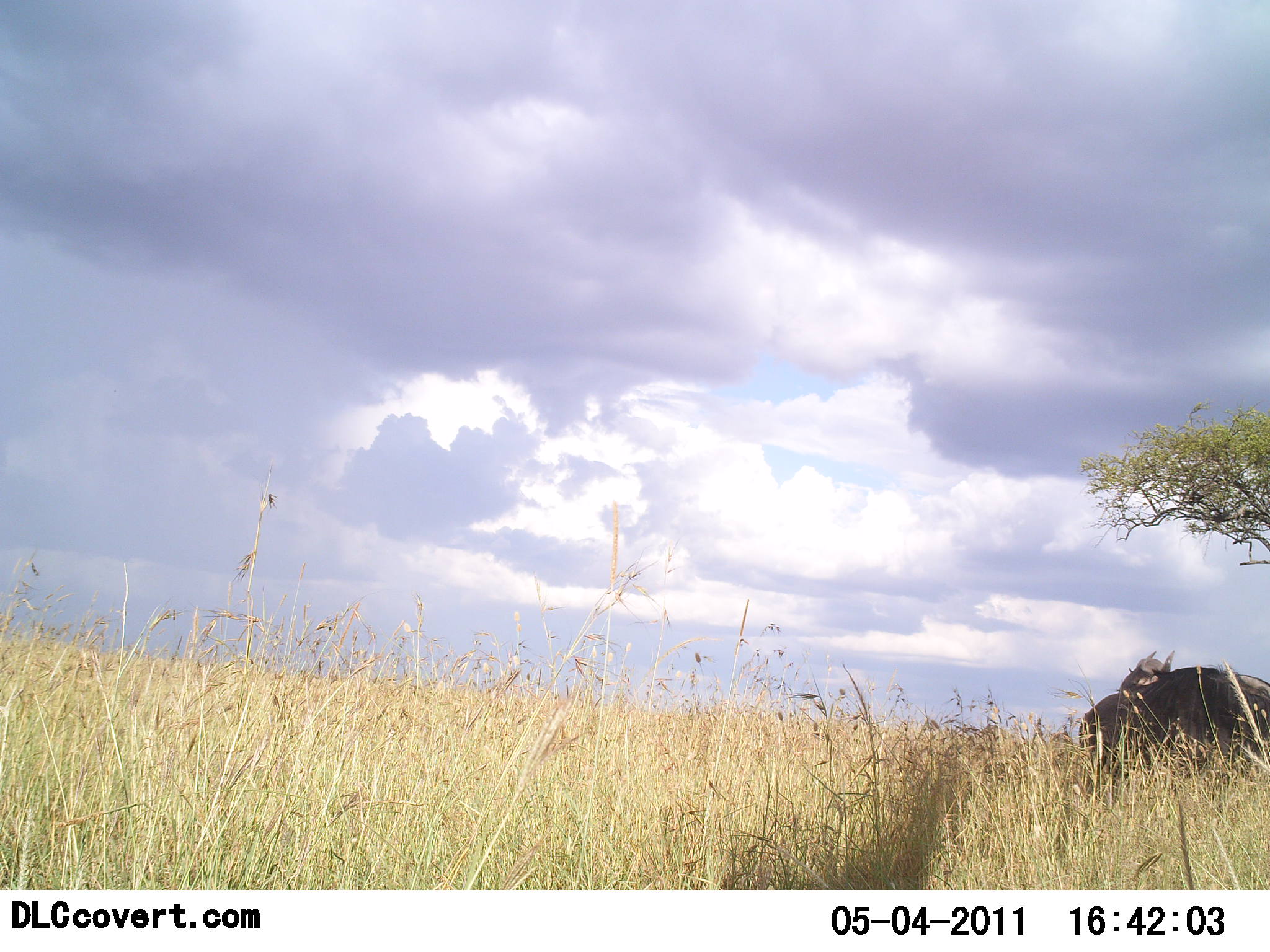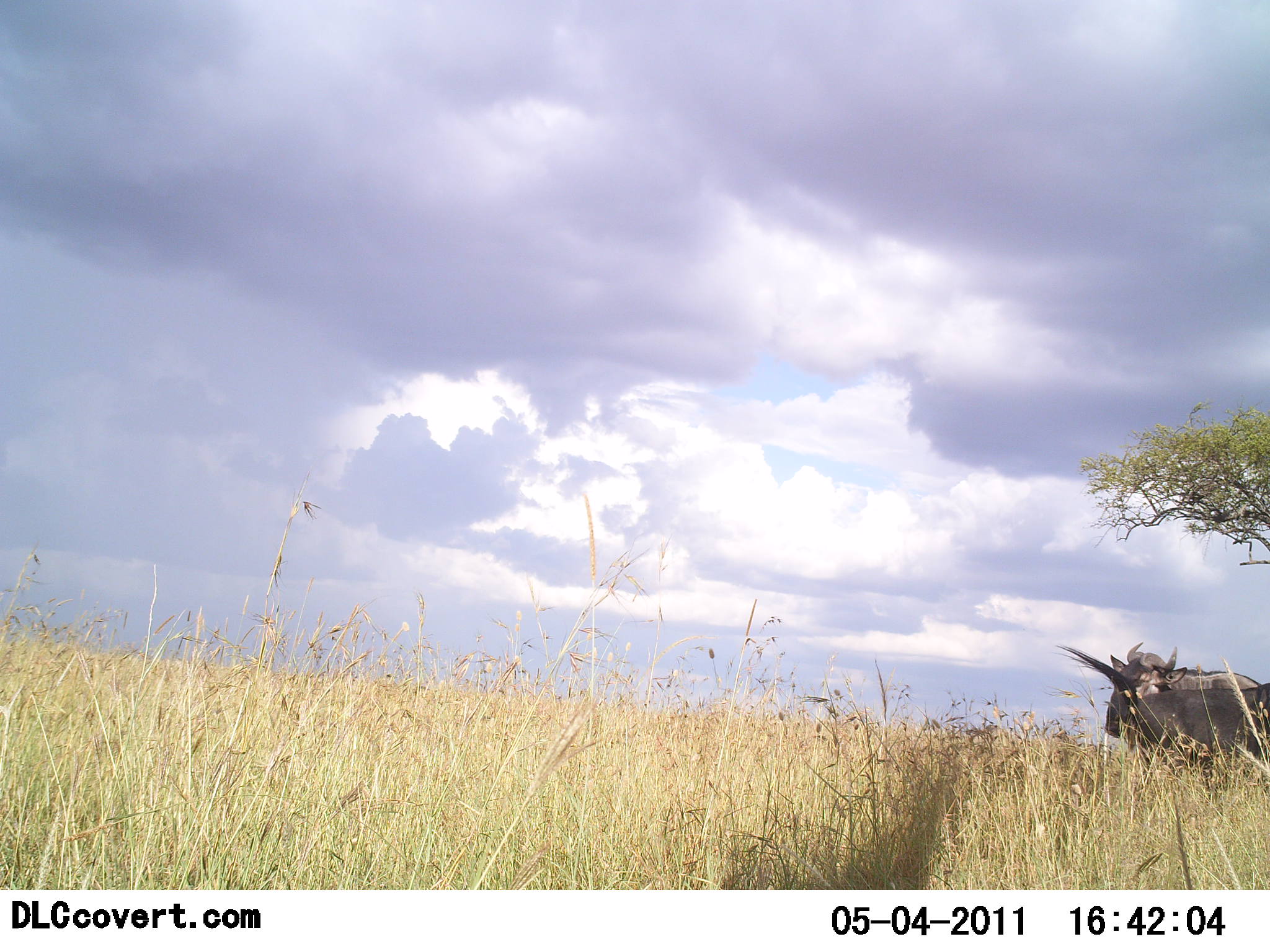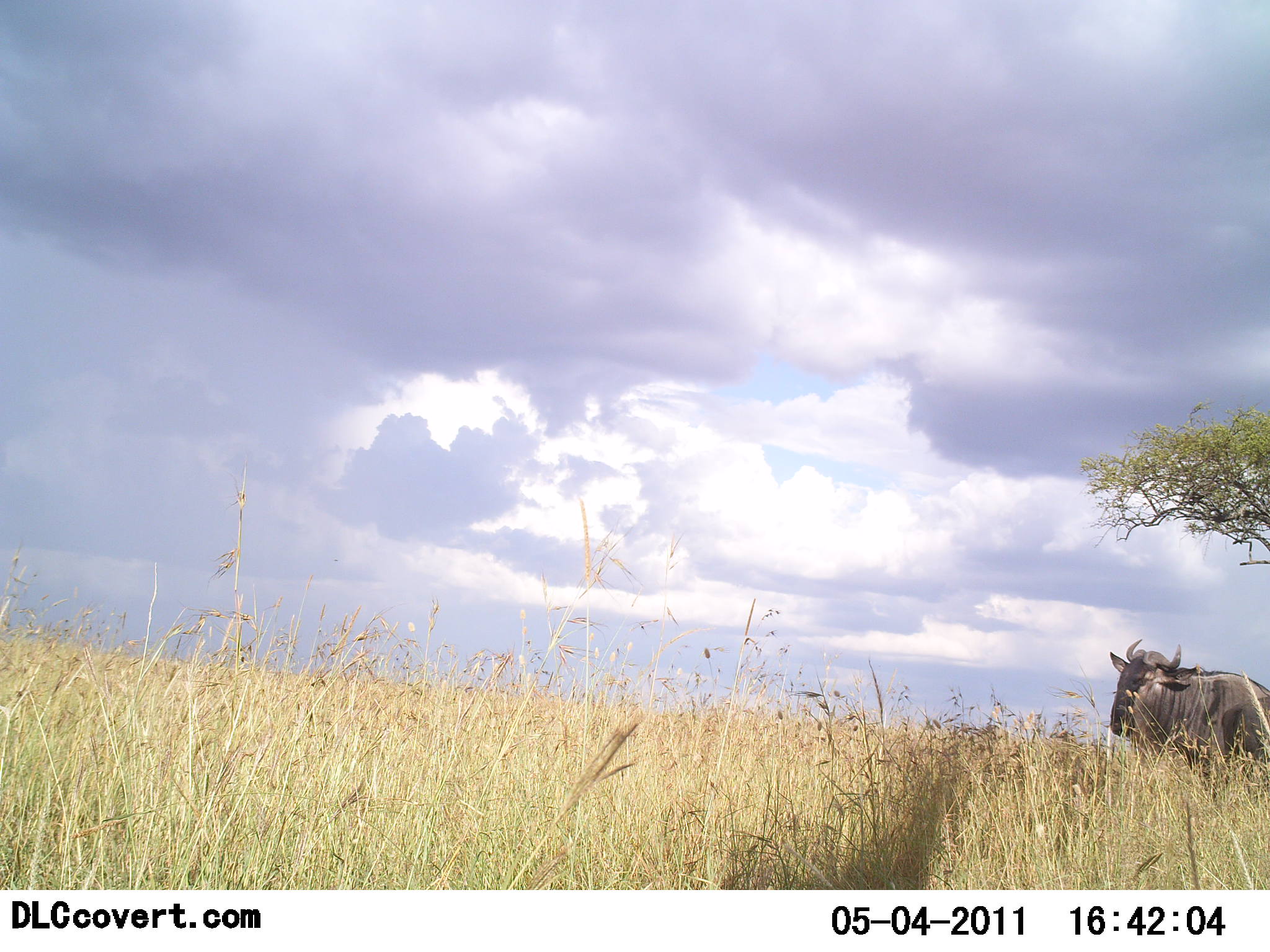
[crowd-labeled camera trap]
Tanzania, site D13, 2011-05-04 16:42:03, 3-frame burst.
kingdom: Animalia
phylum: Chordata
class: Mammalia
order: Artiodactyla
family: Bovidae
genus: Connochaetes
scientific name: Connochaetes taurinus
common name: blue wildebeest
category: wildebeest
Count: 2.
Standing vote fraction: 60%.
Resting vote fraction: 0%.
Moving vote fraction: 50%.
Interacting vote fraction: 0%.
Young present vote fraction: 0%.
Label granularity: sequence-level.